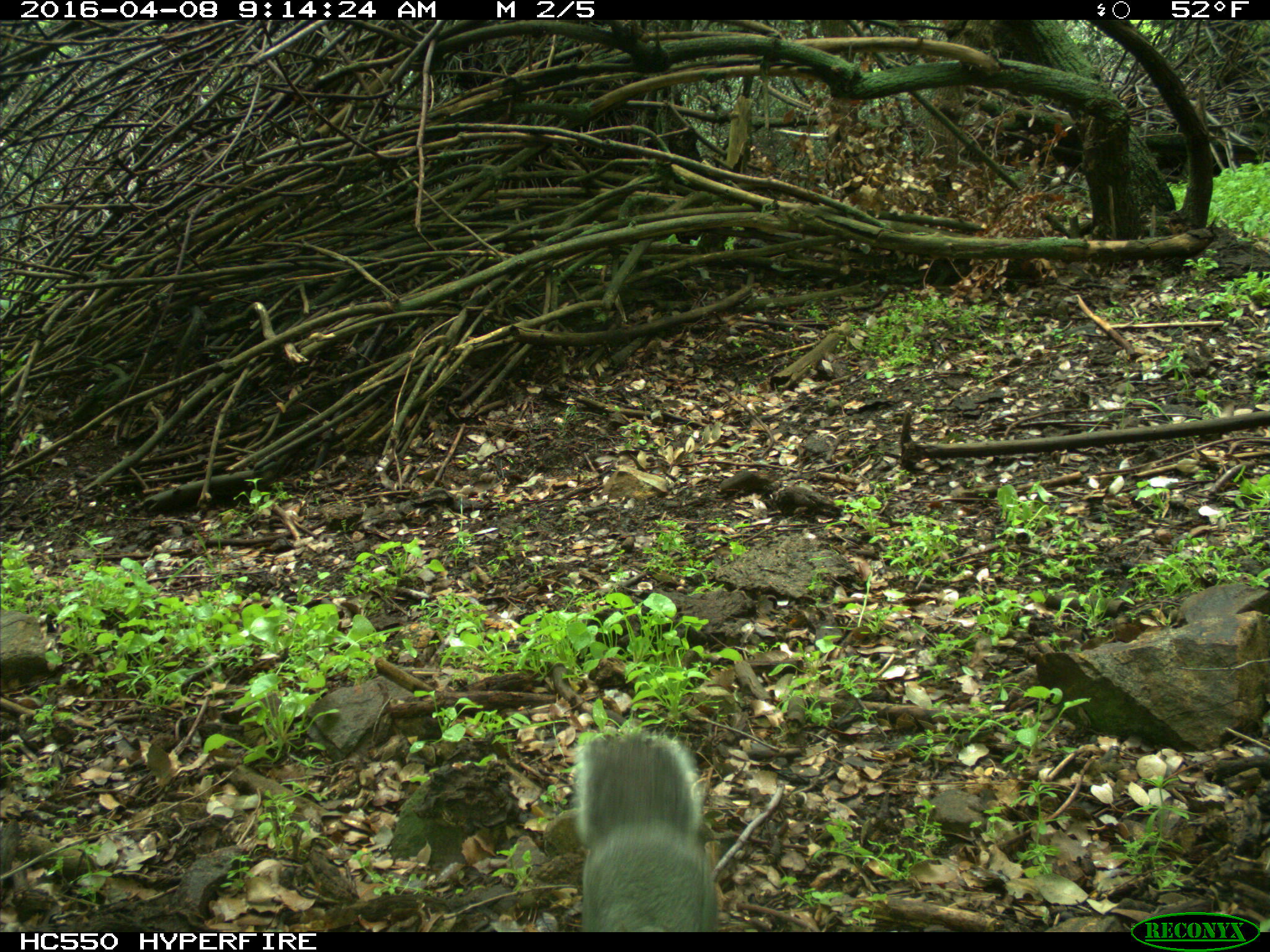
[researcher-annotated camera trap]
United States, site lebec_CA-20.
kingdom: Animalia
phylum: Chordata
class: Mammalia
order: Rodentia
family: Sciuridae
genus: Sciurus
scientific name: Sciurus carolinensis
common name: eastern gray squirrel